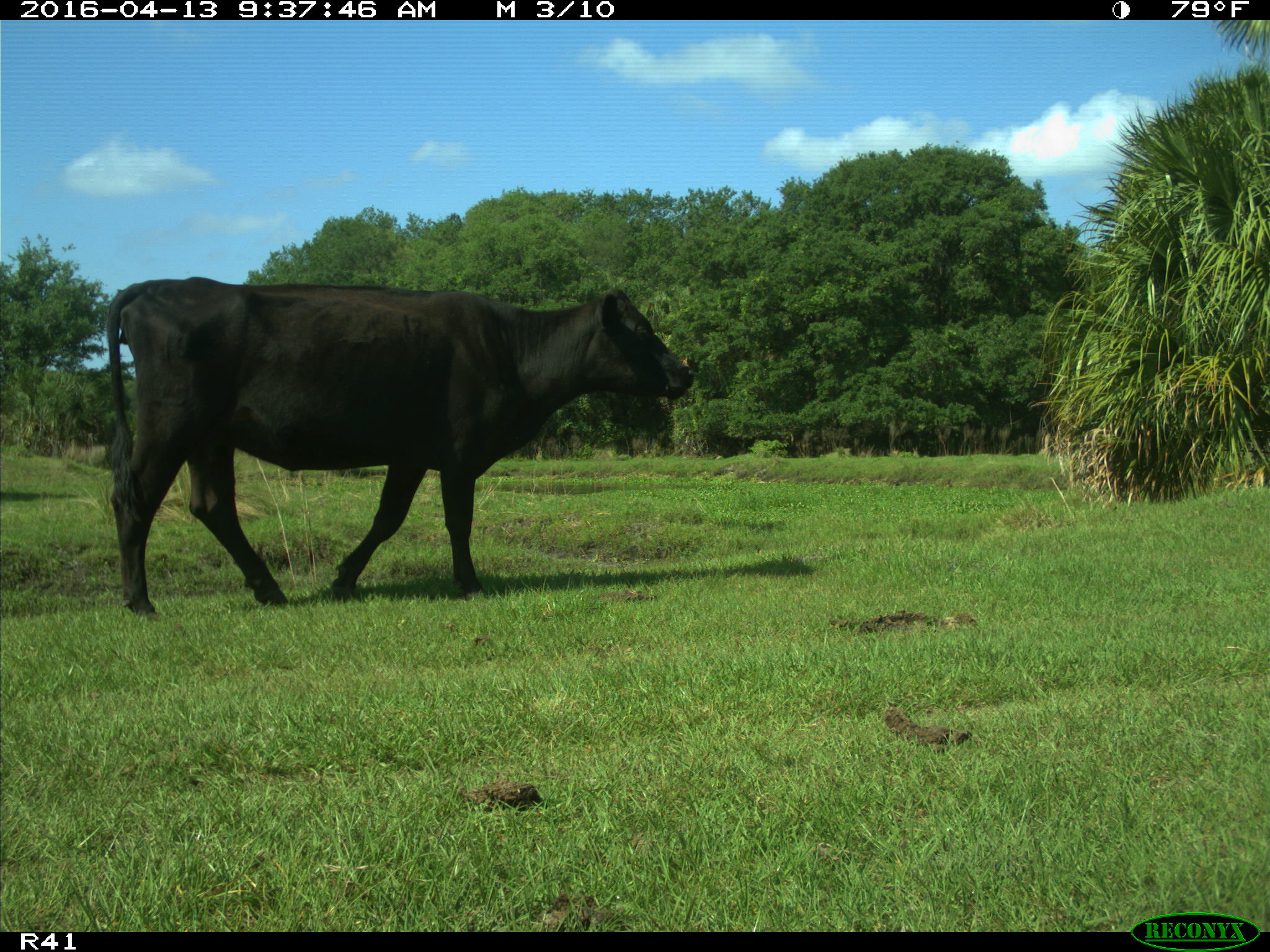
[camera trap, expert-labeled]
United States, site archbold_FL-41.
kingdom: Animalia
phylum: Chordata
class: Mammalia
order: Artiodactyla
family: Bovidae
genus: Bos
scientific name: Bos taurus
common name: domestic cow